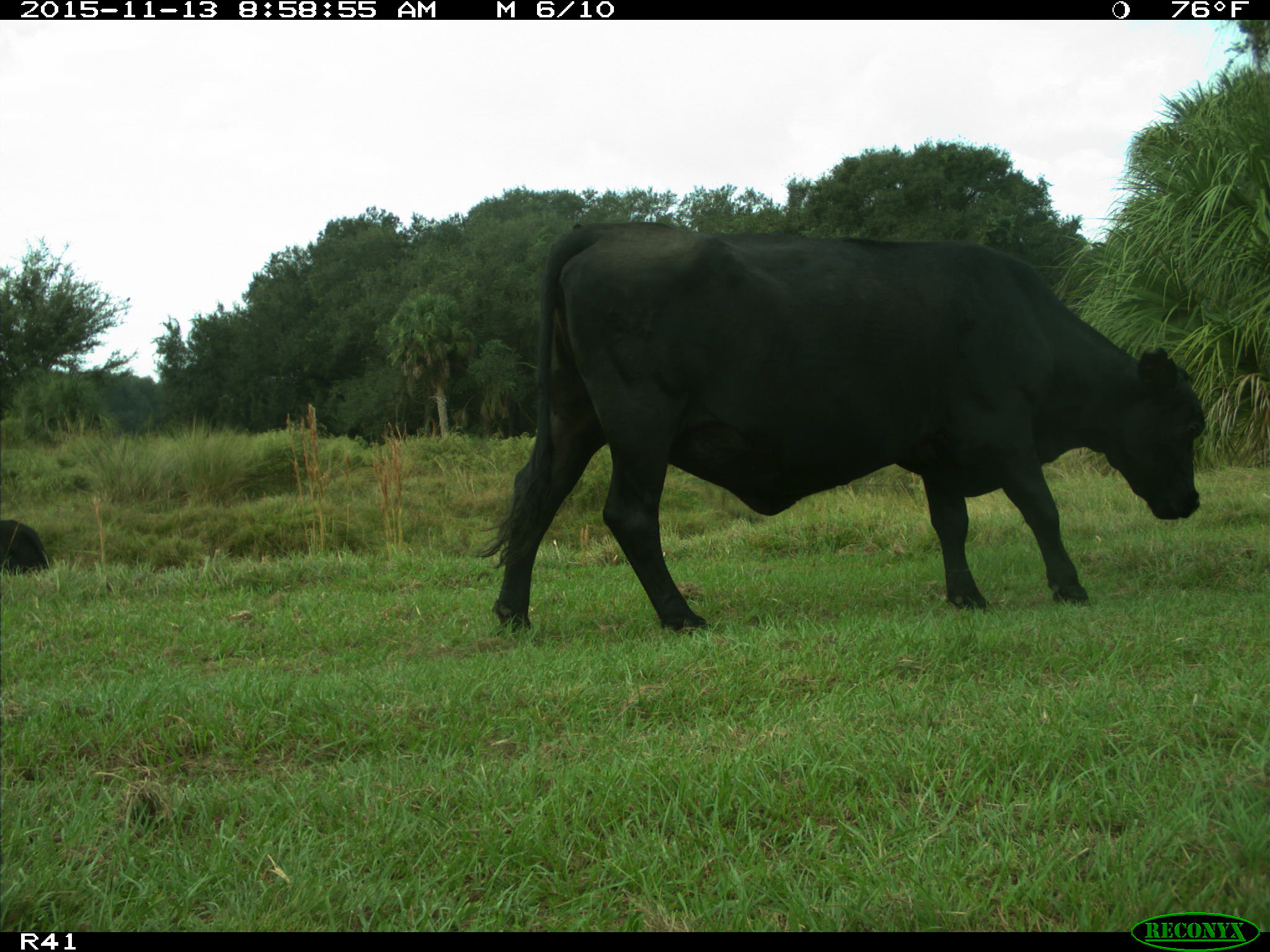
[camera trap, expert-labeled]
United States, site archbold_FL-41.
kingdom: Animalia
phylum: Chordata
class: Mammalia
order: Artiodactyla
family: Bovidae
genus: Bos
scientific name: Bos taurus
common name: domestic cow